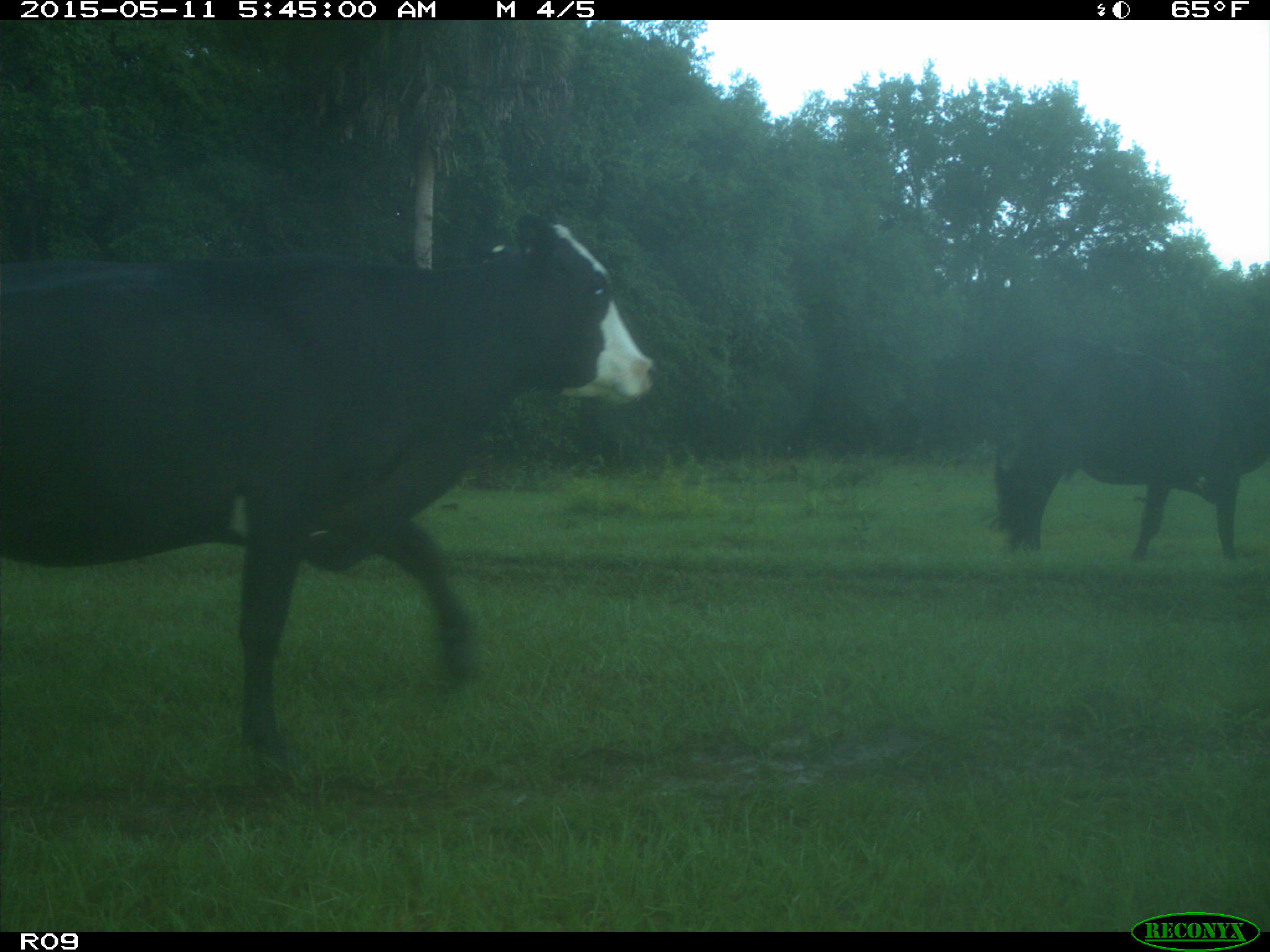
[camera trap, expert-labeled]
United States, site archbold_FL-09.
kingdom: Animalia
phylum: Chordata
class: Mammalia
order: Artiodactyla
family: Bovidae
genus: Bos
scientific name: Bos taurus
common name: domestic cow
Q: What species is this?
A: Bos taurus (domestic cow).